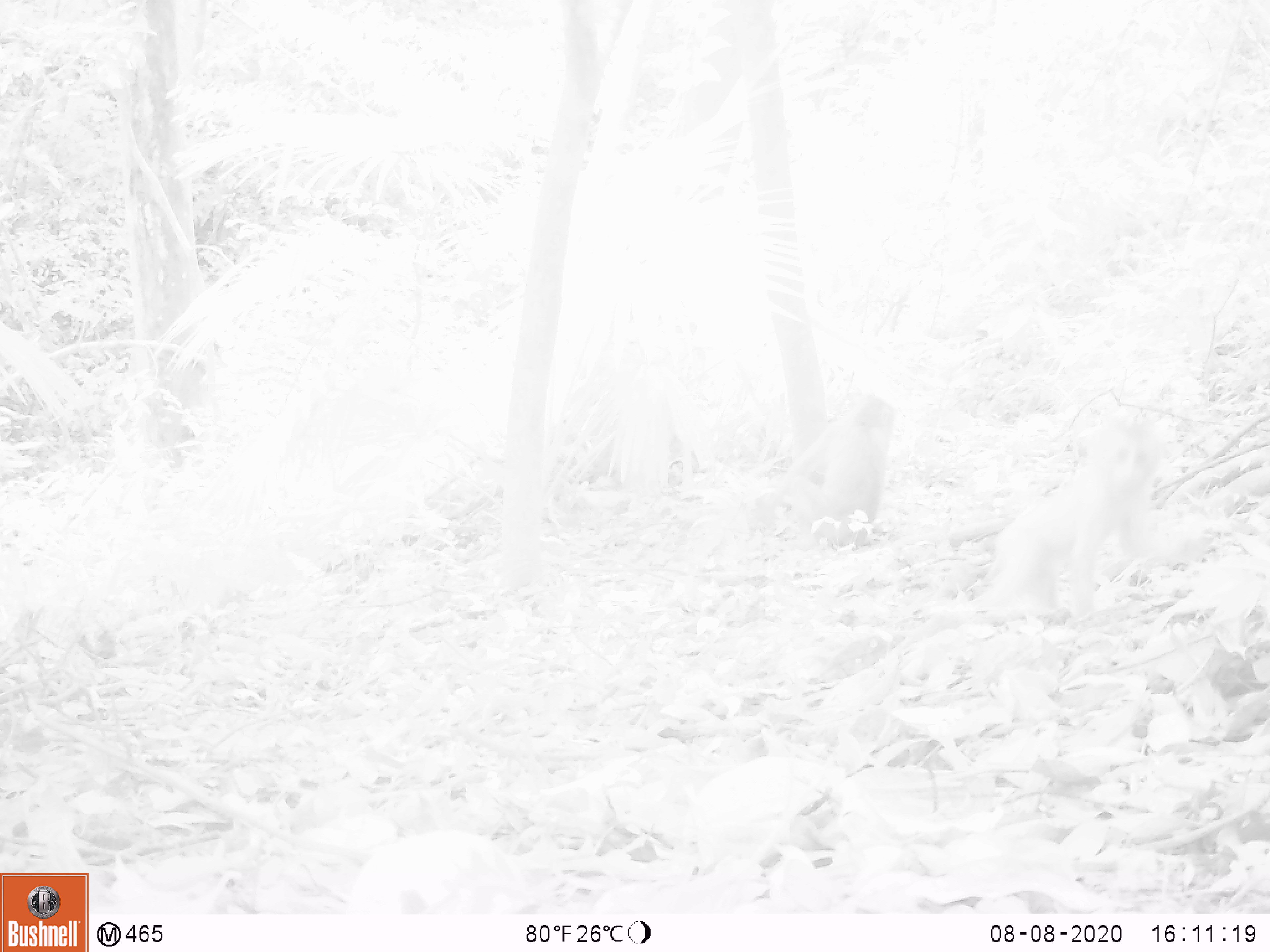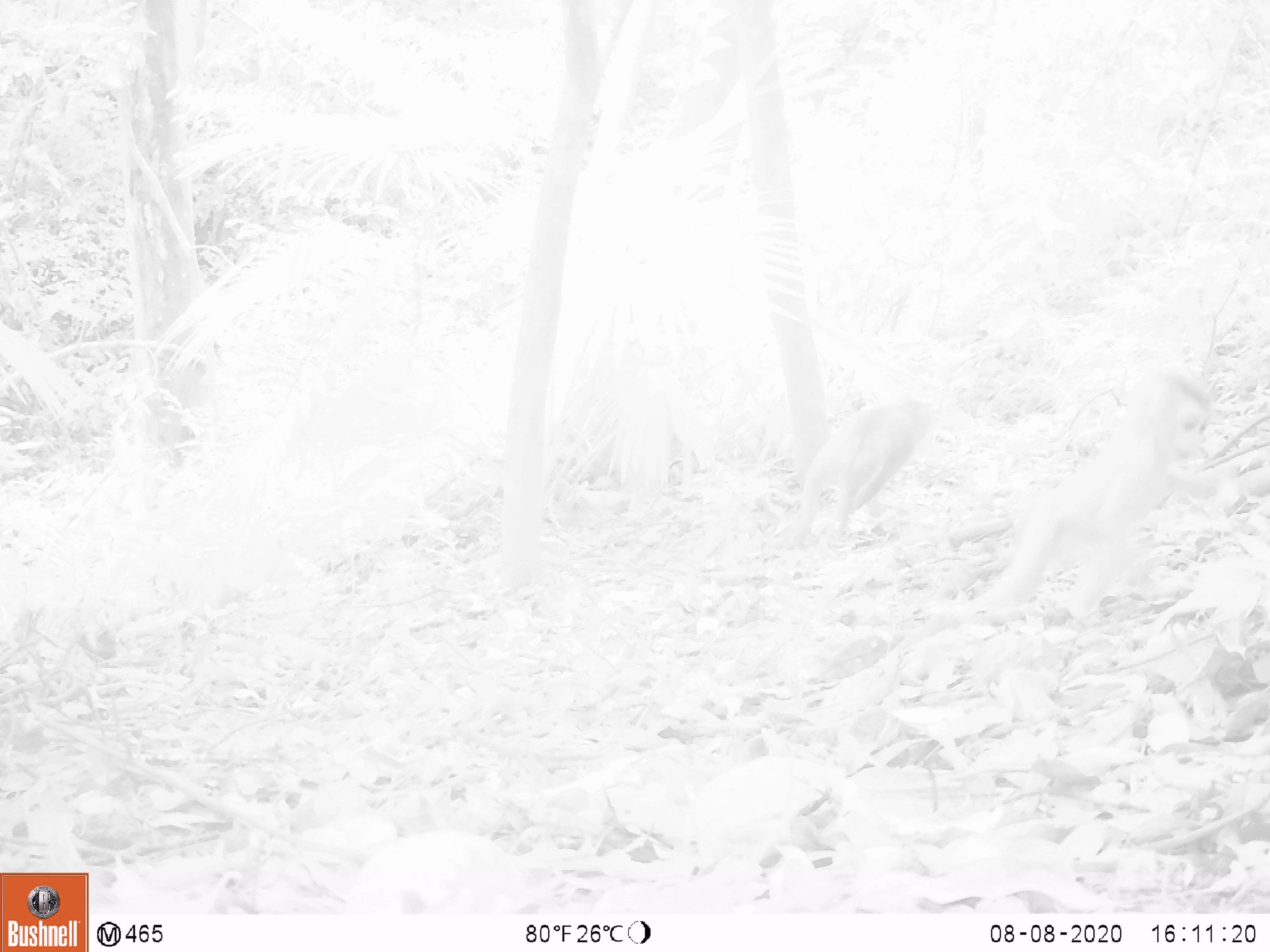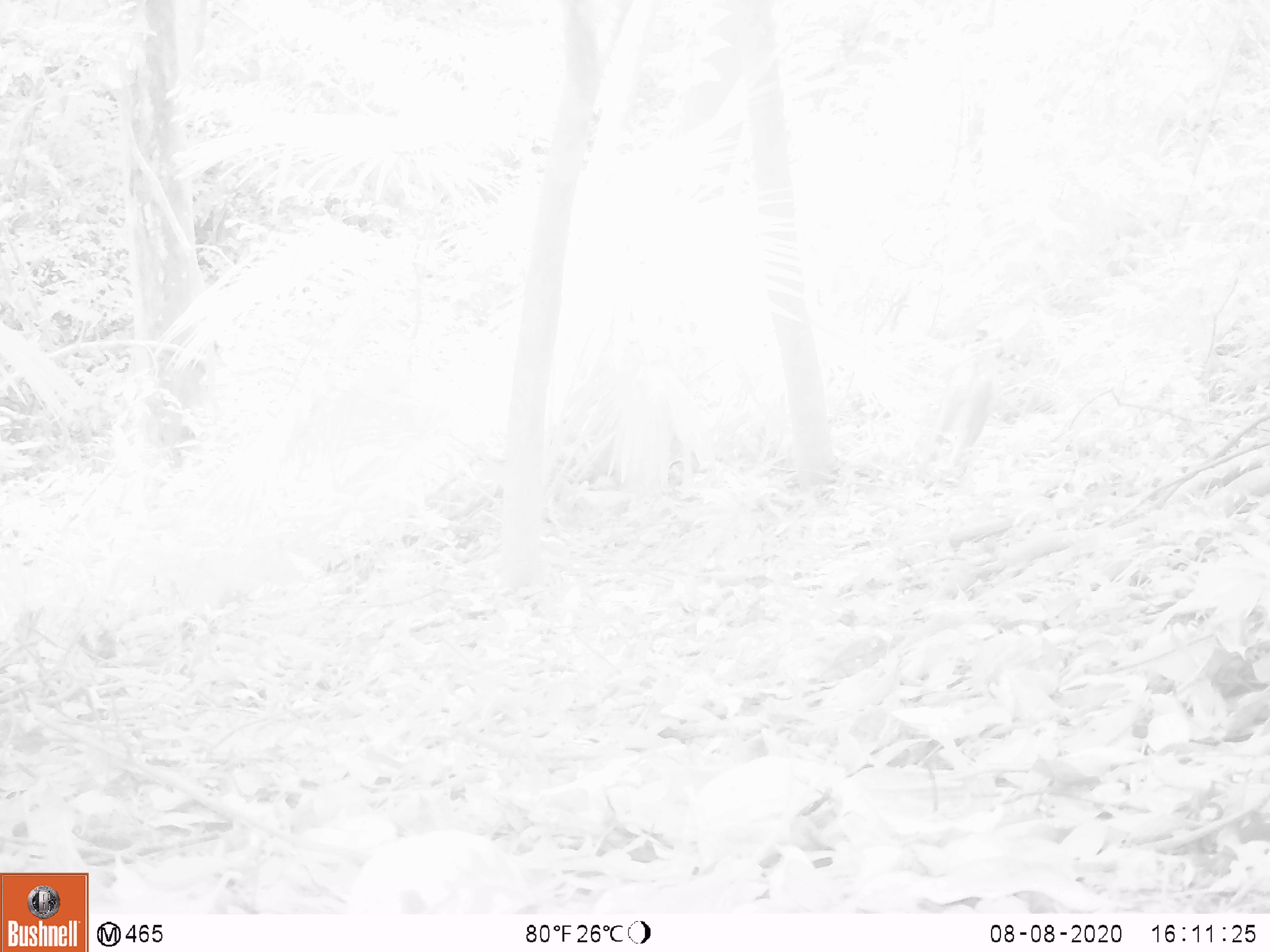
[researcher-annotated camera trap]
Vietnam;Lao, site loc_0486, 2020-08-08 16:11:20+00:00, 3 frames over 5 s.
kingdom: Animalia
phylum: Chordata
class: Mammalia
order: Primates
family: Cercopithecidae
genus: Macaca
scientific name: Macaca nemestrina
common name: pig-tailed macaque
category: pig tailed macaque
Pig tailed macaque (pig-tailed macaque) (Macaca nemestrina). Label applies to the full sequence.